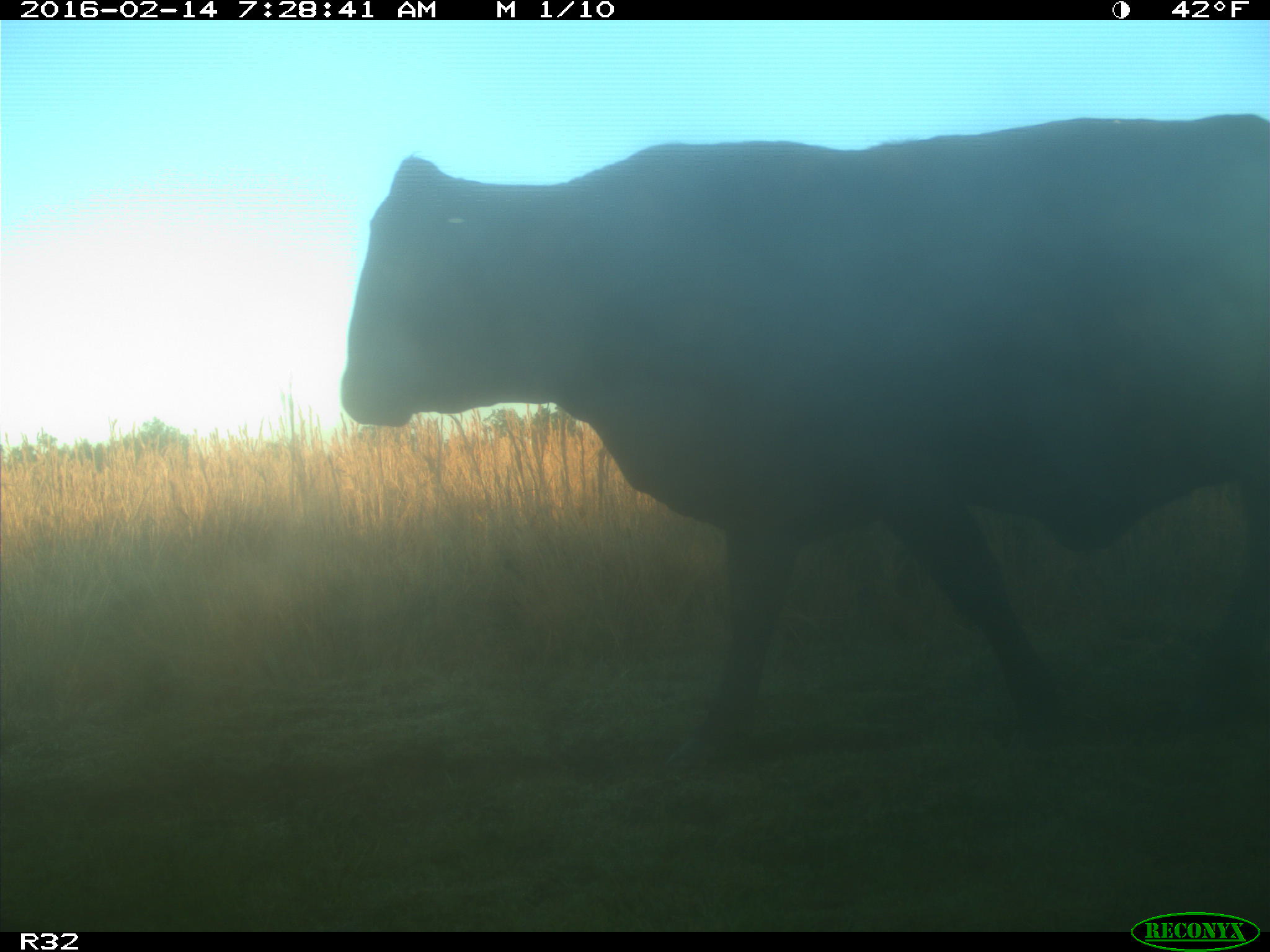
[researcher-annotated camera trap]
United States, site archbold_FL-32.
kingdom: Animalia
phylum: Chordata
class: Mammalia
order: Artiodactyla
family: Bovidae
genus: Bos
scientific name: Bos taurus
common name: domestic cow